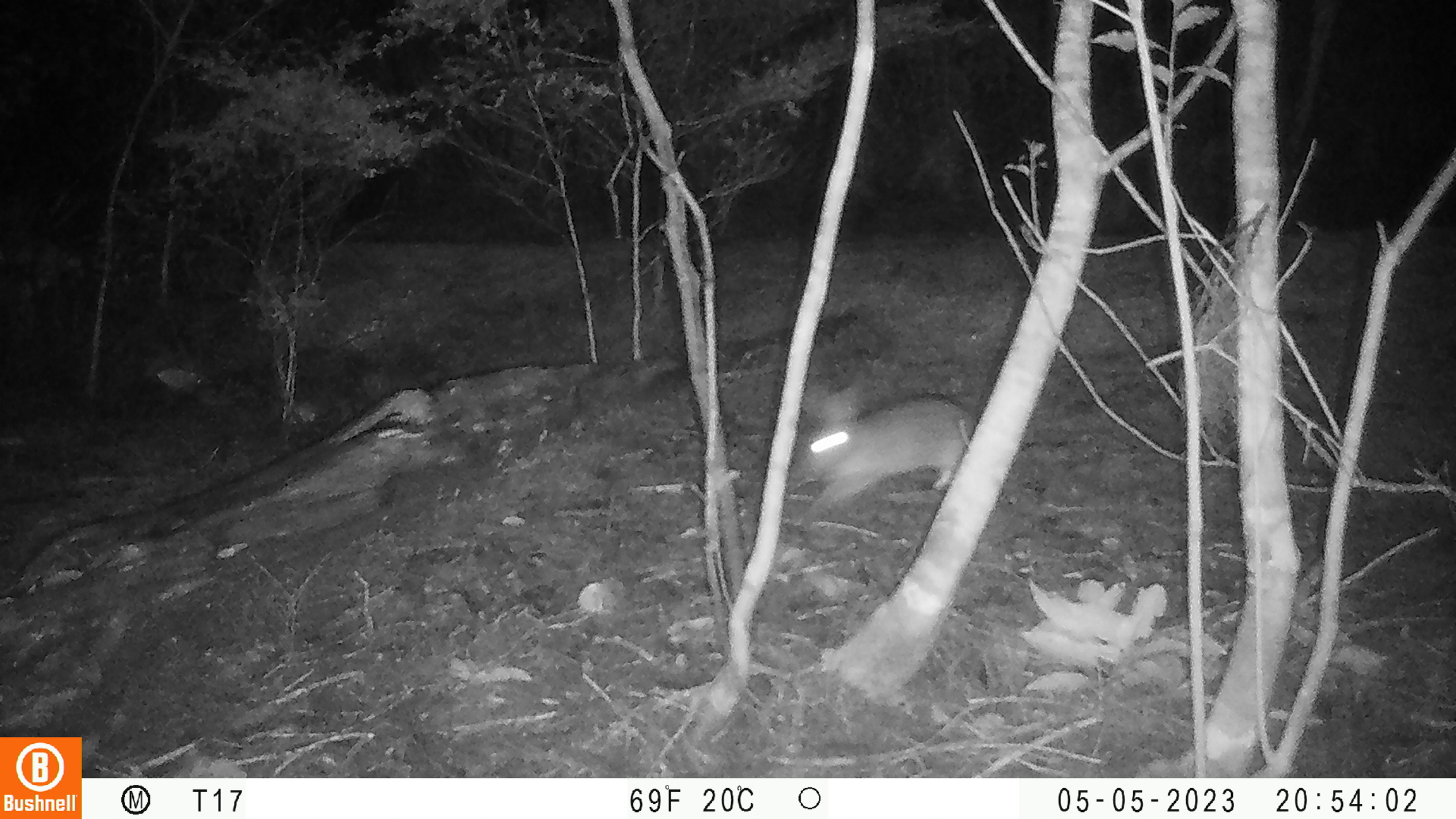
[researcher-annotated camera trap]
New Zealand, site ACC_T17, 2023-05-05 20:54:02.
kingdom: Animalia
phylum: Chordata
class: Mammalia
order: Lagomorpha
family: Leporidae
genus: Oryctolagus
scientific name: Oryctolagus cuniculus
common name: european rabbit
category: rabbit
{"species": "rabbit (european rabbit) (Oryctolagus cuniculus)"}